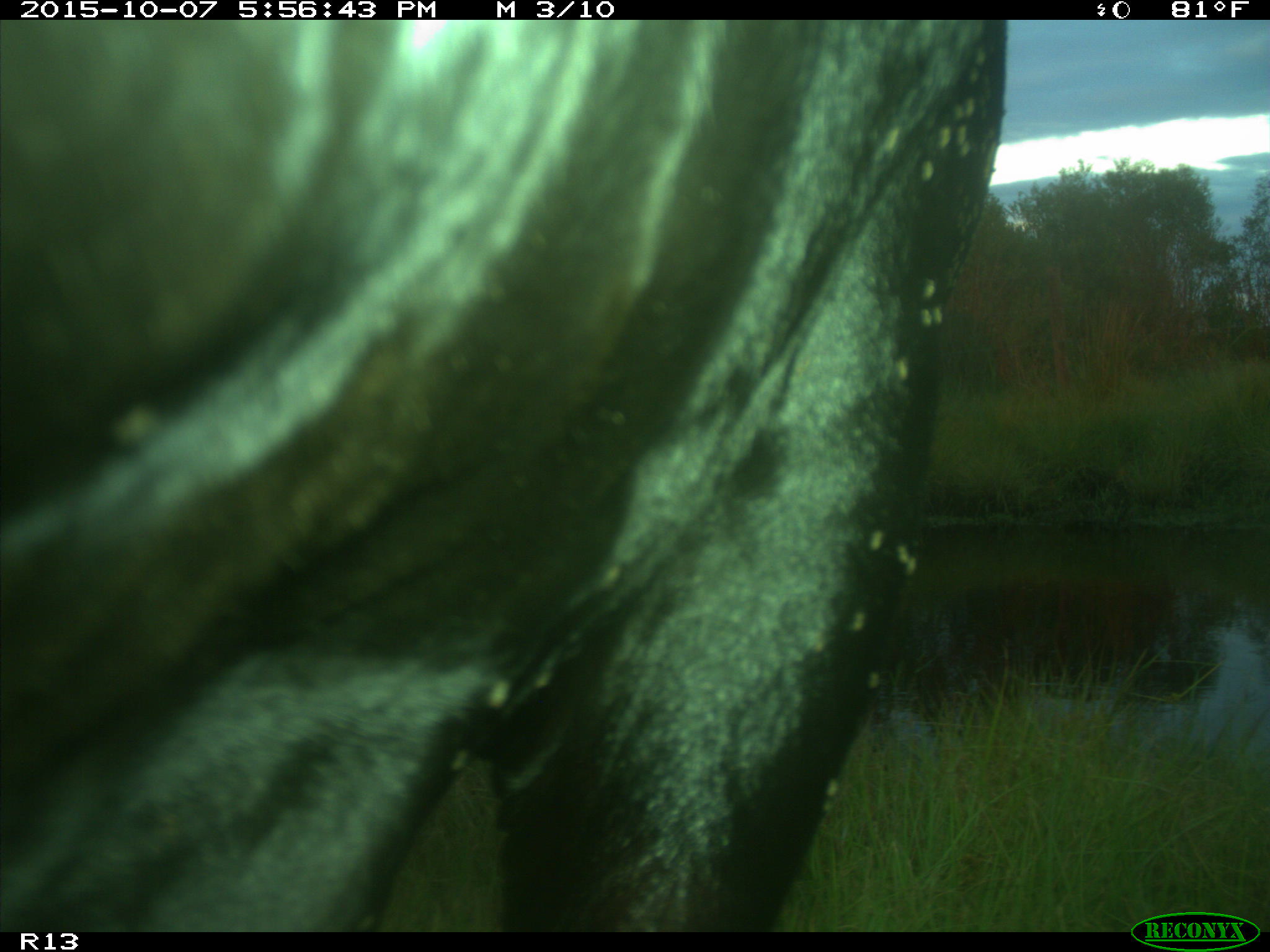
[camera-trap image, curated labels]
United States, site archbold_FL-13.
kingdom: Animalia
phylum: Chordata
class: Mammalia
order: Artiodactyla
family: Bovidae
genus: Bos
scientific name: Bos taurus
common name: domestic cow